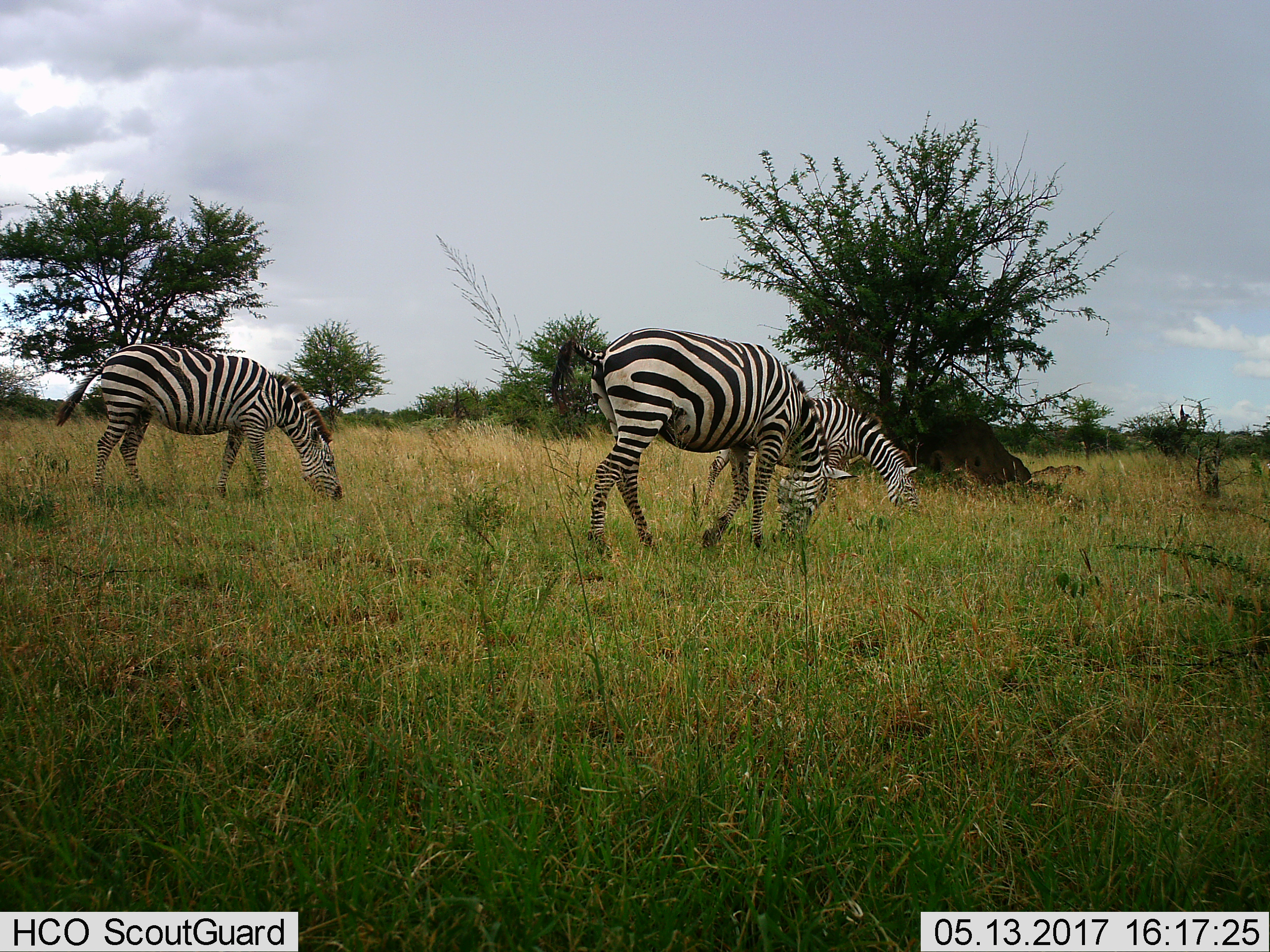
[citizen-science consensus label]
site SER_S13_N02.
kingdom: Animalia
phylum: Chordata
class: Mammalia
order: Perissodactyla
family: Equidae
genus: Equus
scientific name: Equus quagga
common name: plains zebra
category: zebraplains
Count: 3.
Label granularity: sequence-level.